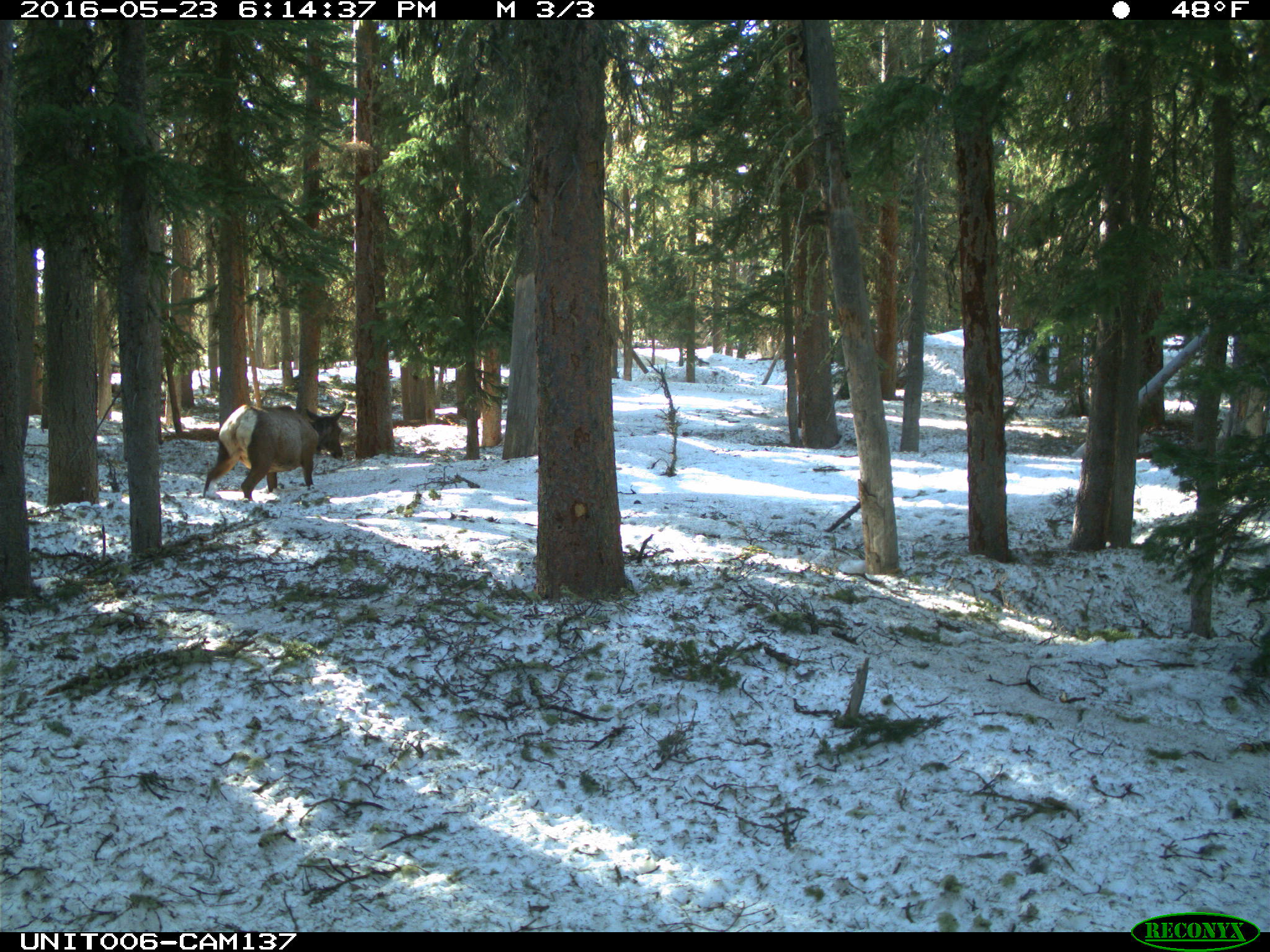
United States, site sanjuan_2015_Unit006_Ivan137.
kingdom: Animalia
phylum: Chordata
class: Mammalia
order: Artiodactyla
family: Cervidae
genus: Cervus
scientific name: Cervus elaphus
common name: red deer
Cervus elaphus (red deer).